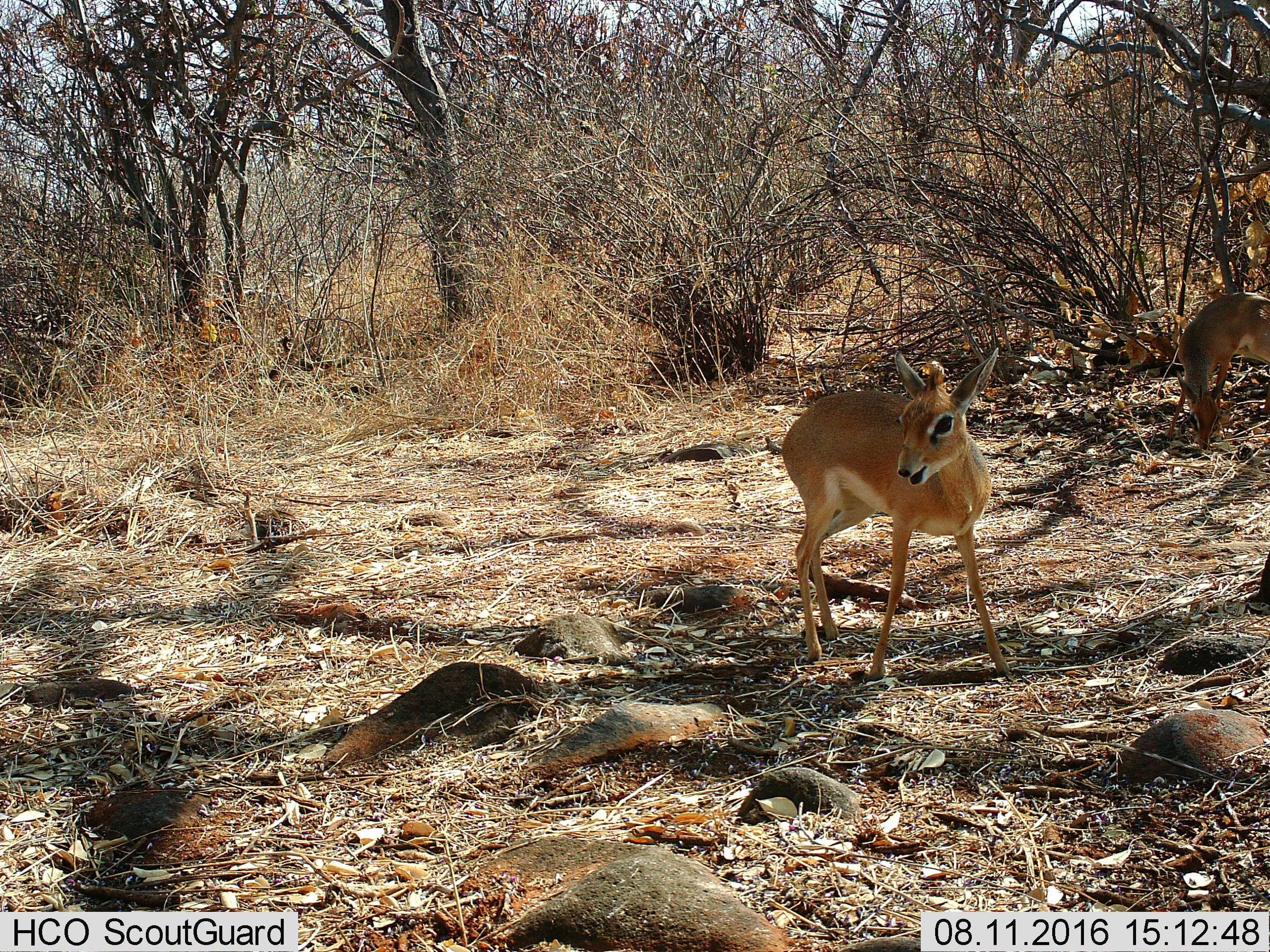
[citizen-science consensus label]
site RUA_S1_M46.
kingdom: Animalia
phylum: Chordata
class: Mammalia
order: Artiodactyla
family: Bovidae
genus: Madoqua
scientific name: Madoqua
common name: dik-dik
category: dikdik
Dikdik (dik-dik) (Madoqua), count 2. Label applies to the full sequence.